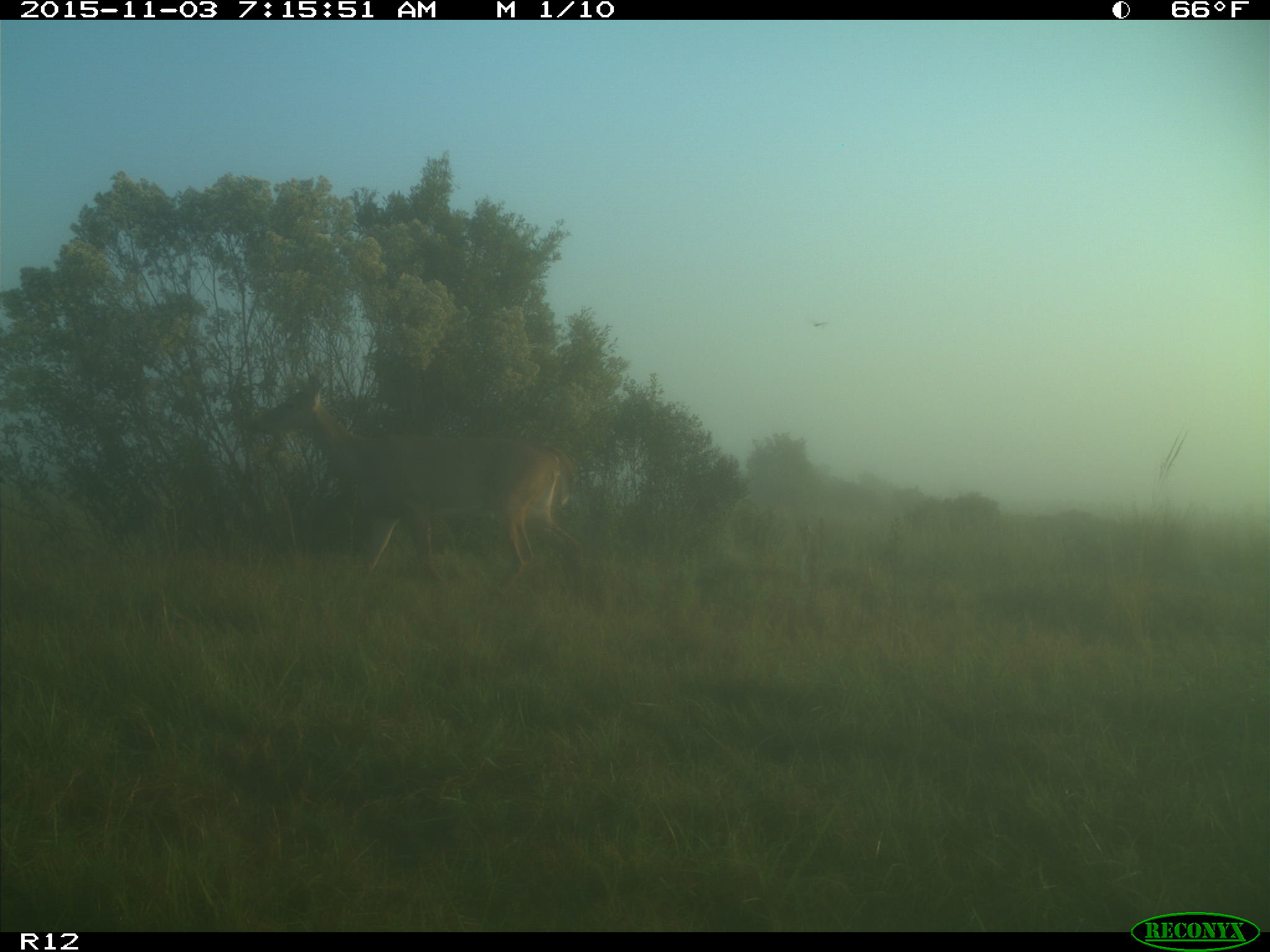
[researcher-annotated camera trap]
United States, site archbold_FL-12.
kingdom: Animalia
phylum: Chordata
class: Mammalia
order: Artiodactyla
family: Cervidae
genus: Odocoileus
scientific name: Odocoileus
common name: deer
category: unidentified deer